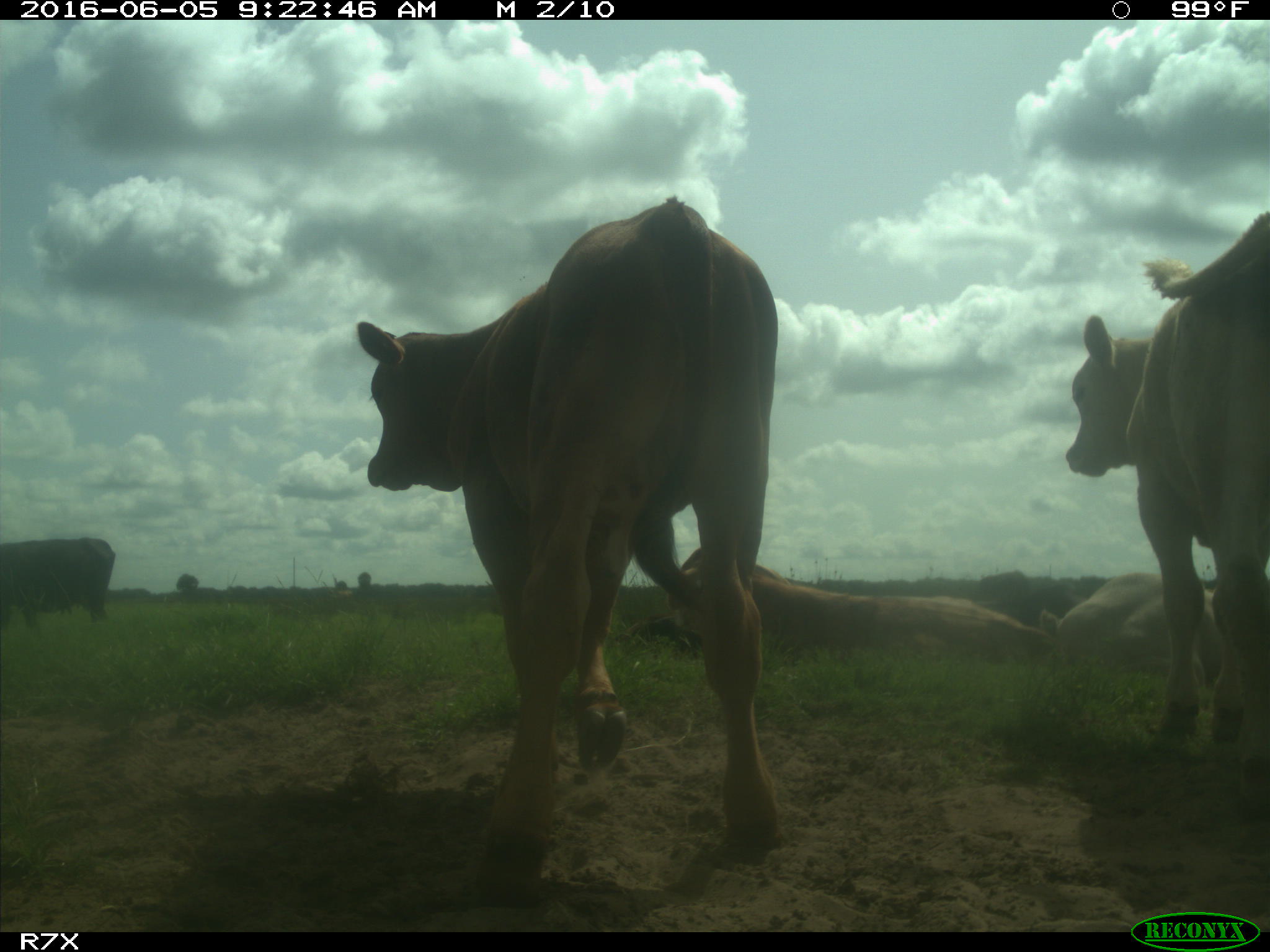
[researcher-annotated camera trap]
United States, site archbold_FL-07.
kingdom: Animalia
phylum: Chordata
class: Mammalia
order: Artiodactyla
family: Bovidae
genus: Bos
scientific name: Bos taurus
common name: domestic cow